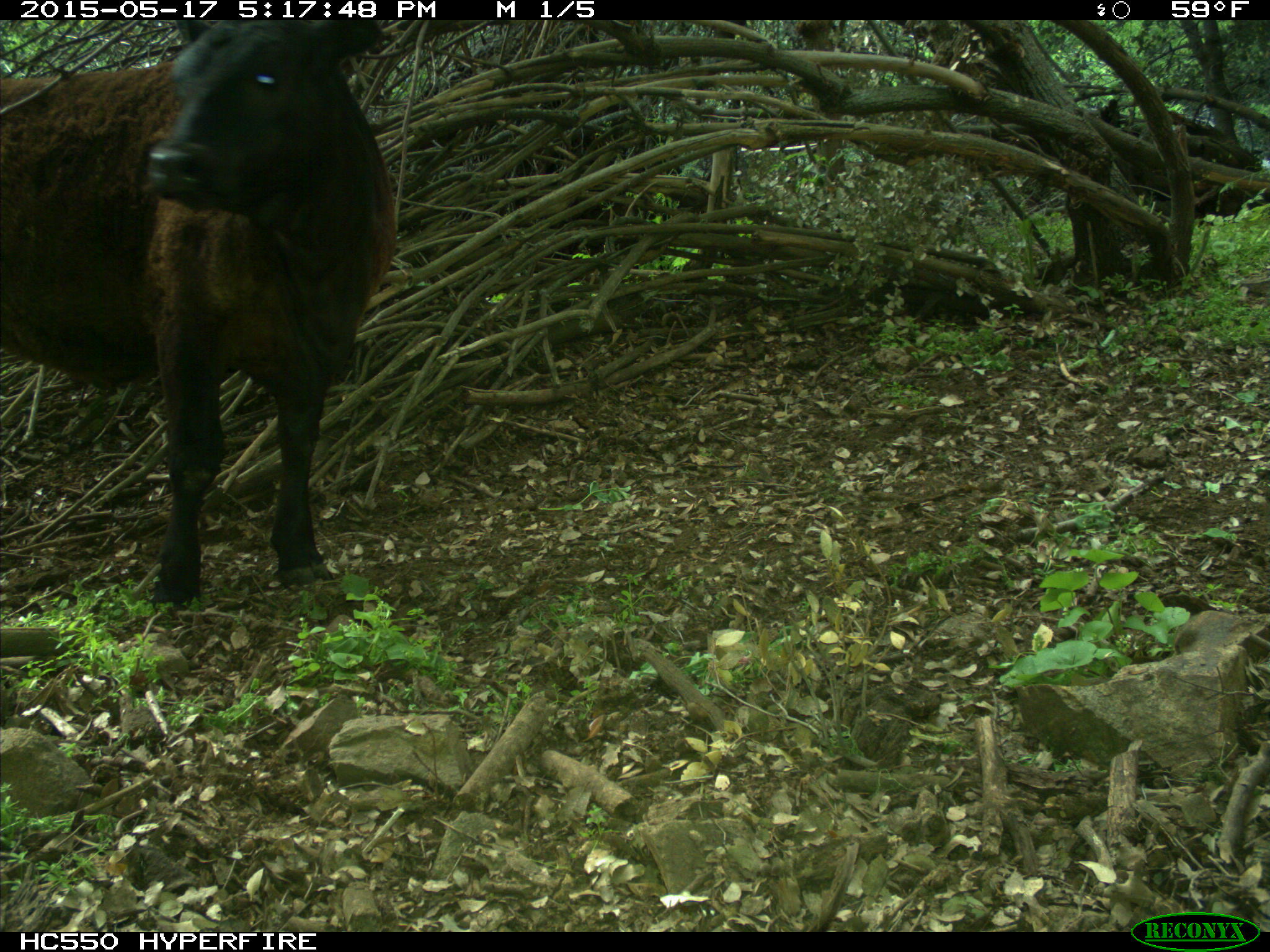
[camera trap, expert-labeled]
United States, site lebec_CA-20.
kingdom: Animalia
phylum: Chordata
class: Mammalia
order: Artiodactyla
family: Bovidae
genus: Bos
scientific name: Bos taurus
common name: domestic cow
Bos taurus (domestic cow).